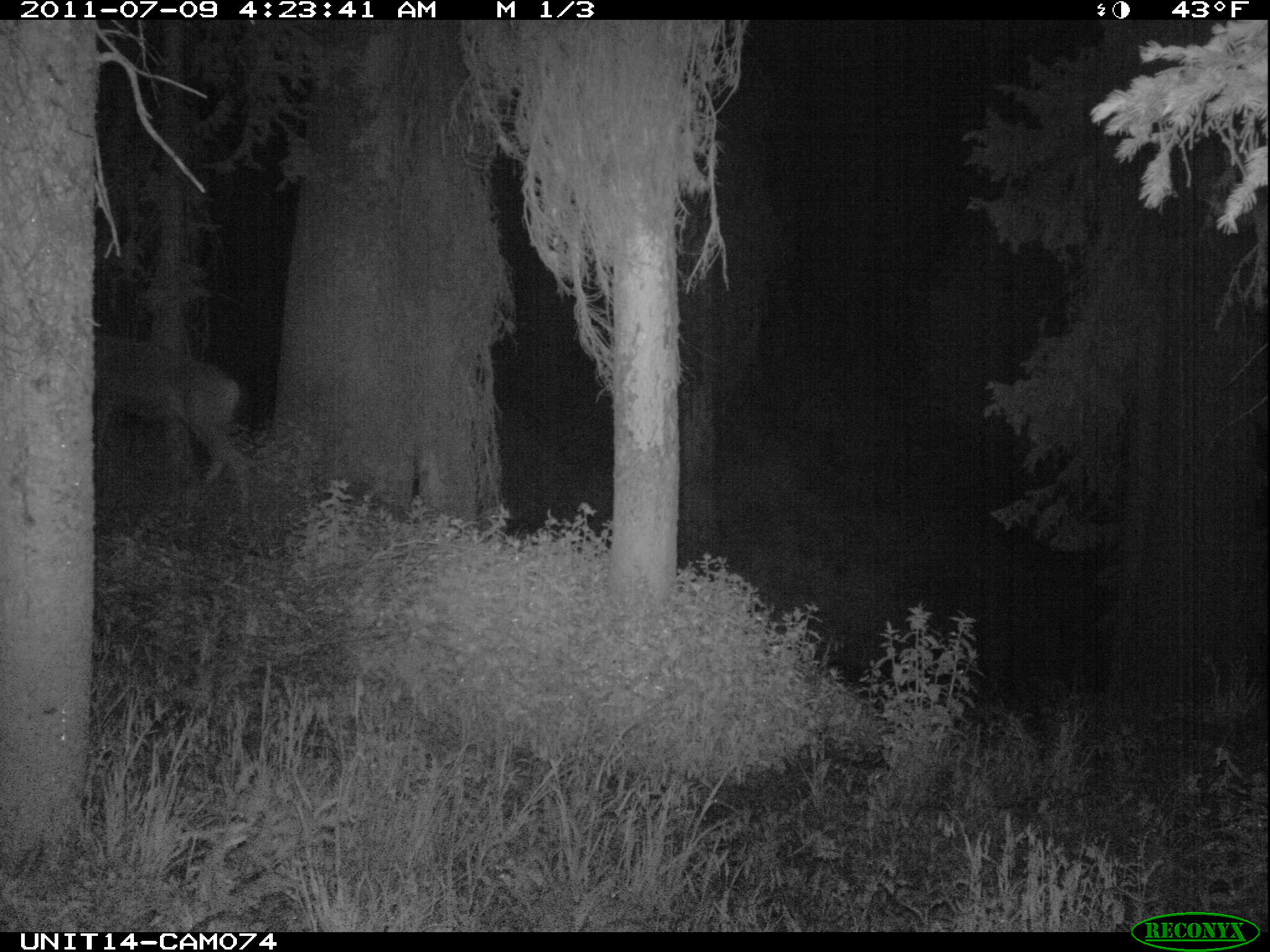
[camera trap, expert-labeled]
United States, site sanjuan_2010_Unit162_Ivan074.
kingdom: Animalia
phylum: Chordata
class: Mammalia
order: Artiodactyla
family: Cervidae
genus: Odocoileus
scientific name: Odocoileus hemionus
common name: mule deer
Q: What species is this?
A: Odocoileus hemionus (mule deer).